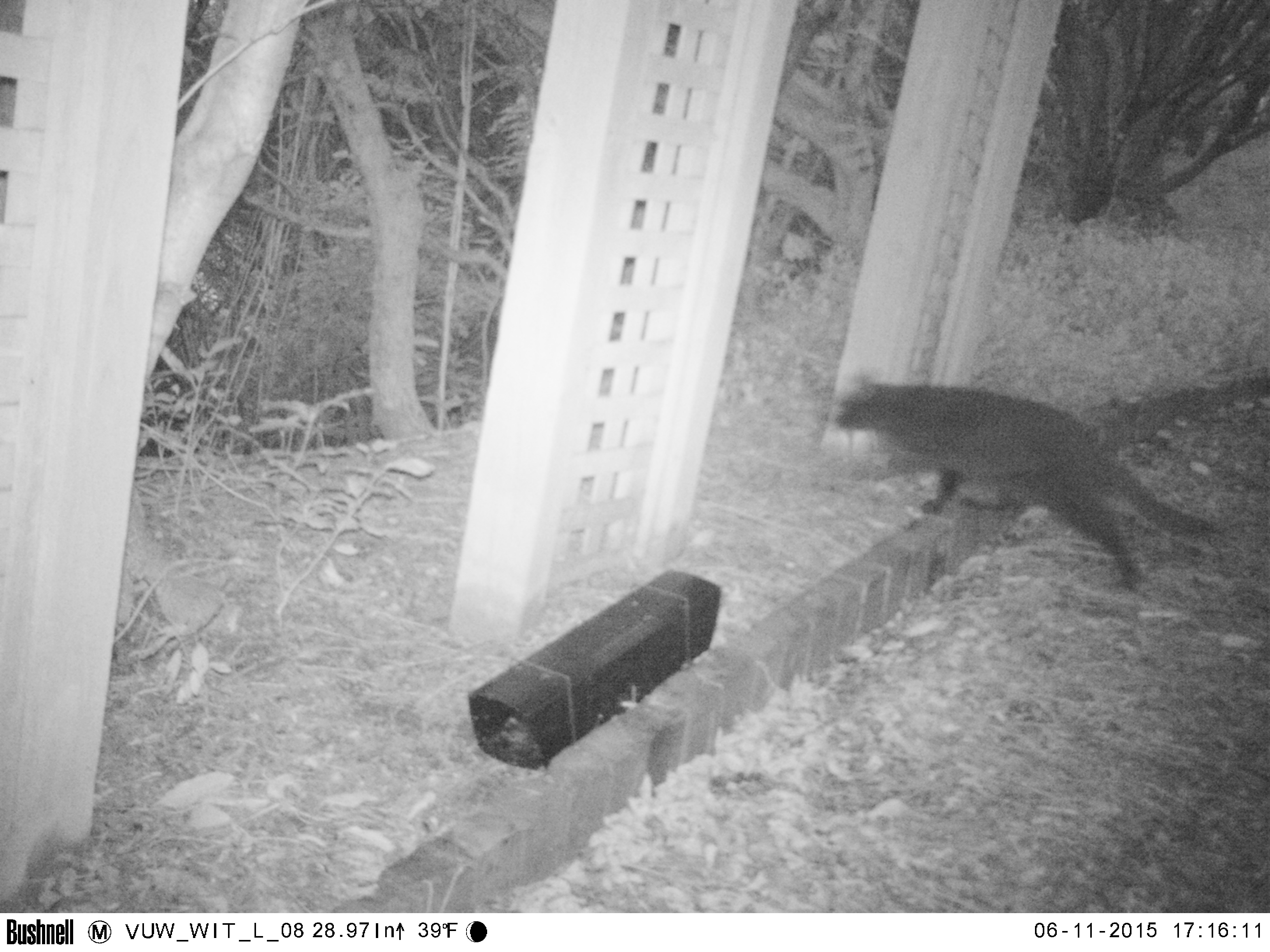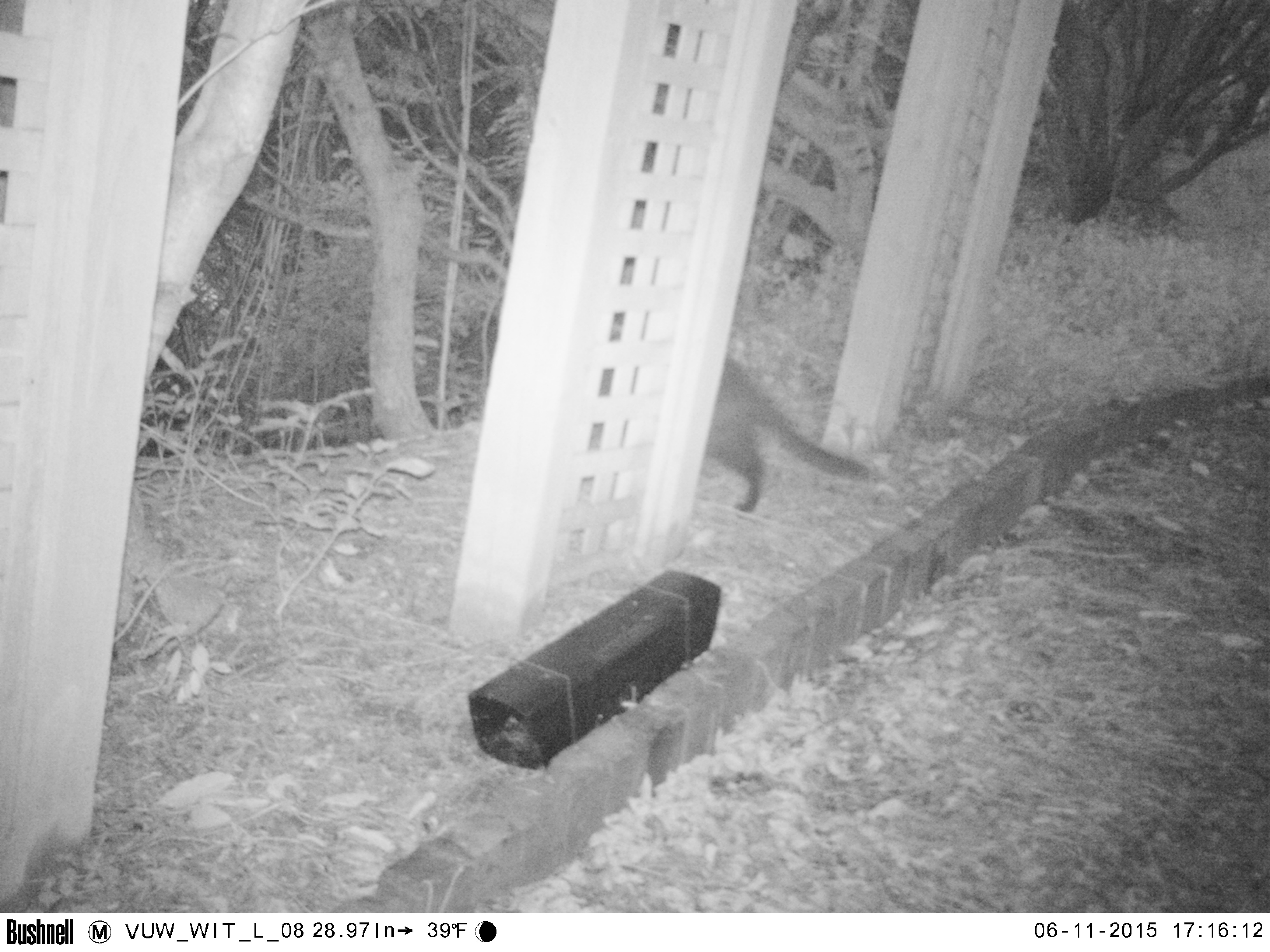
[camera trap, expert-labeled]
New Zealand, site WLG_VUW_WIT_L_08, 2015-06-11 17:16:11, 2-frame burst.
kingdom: Animalia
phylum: Chordata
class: Mammalia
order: Carnivora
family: Felidae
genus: Felis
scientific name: Felis catus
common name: domestic cat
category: cat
Cat (domestic cat) (Felis catus).